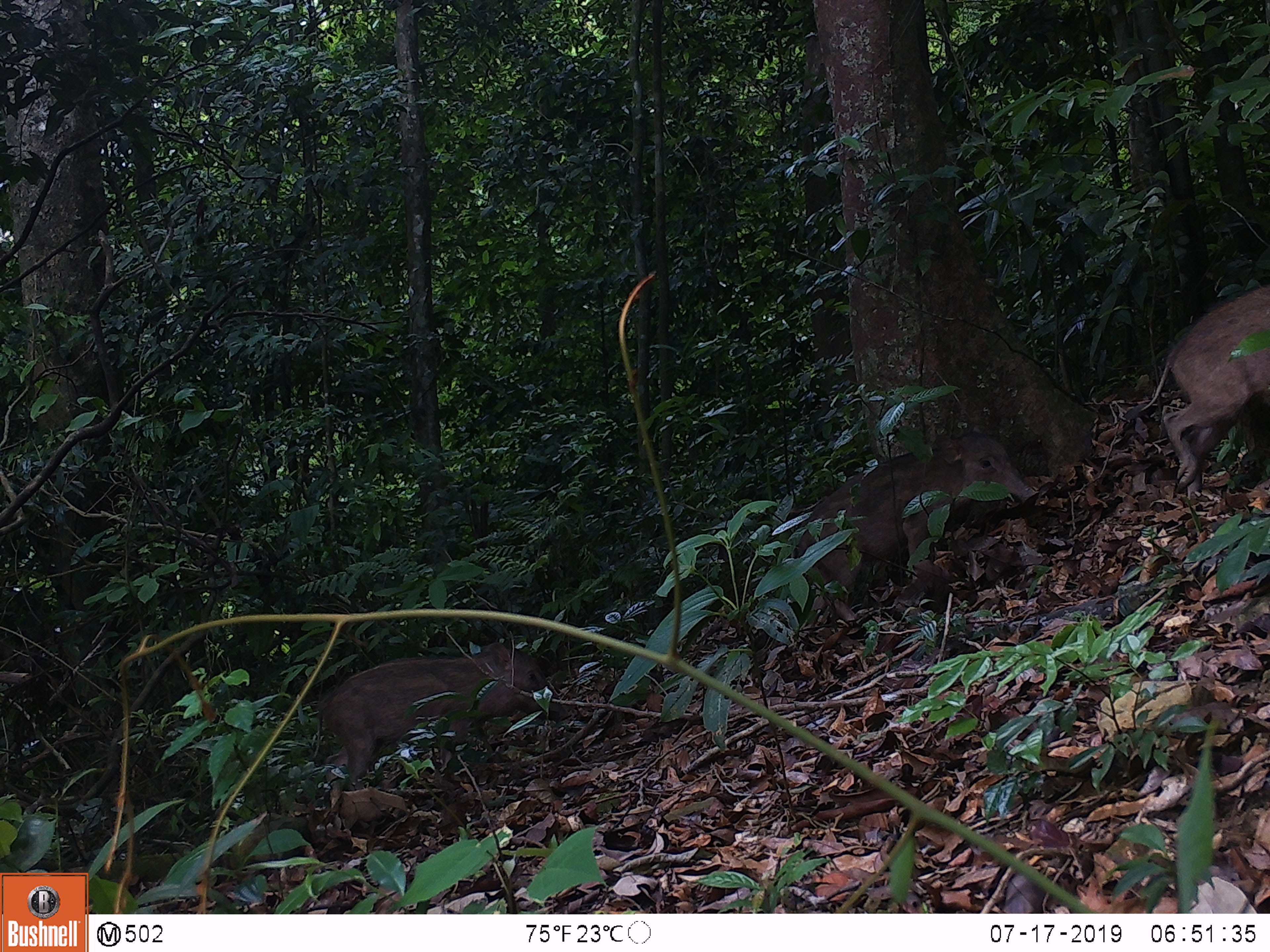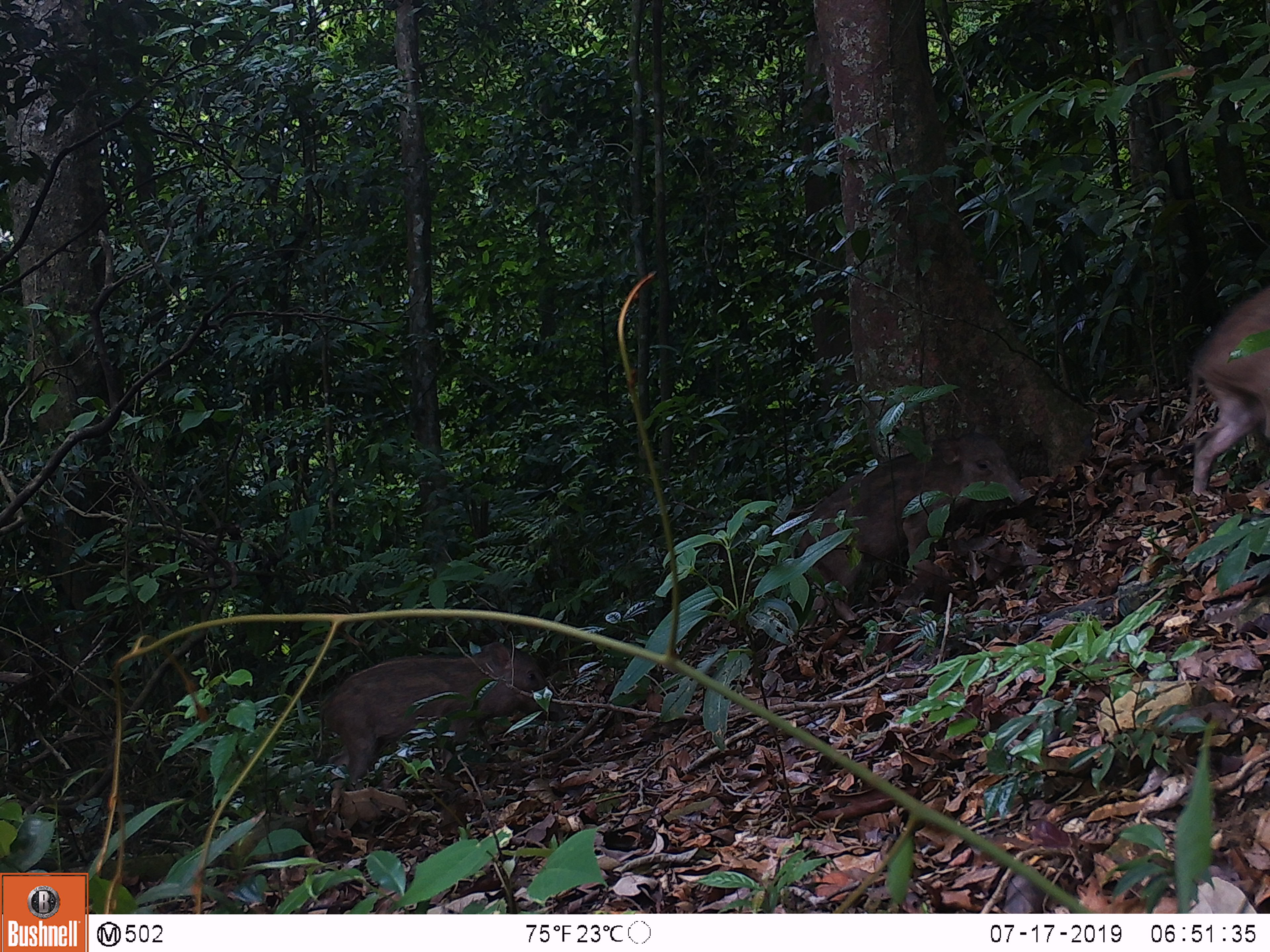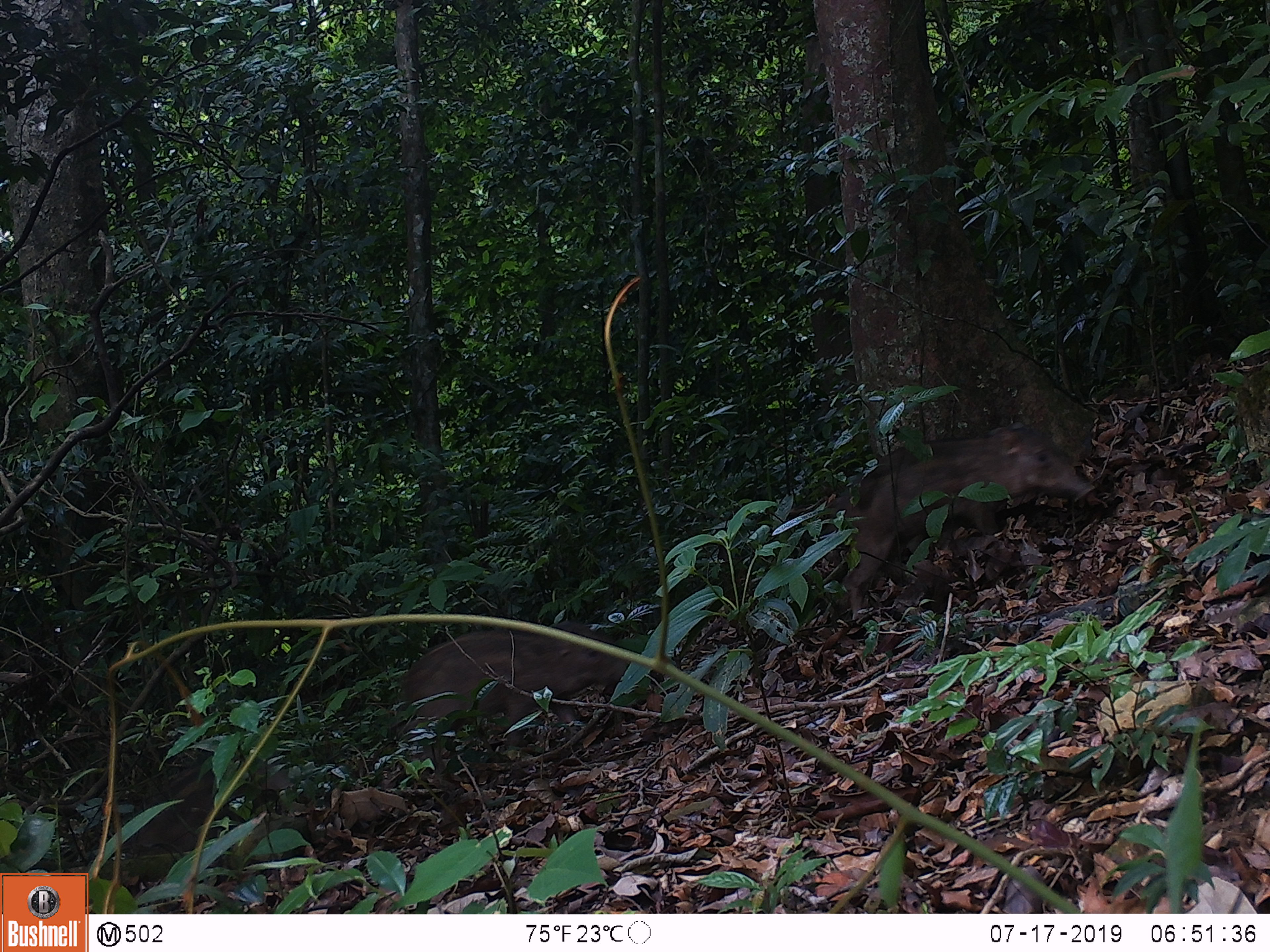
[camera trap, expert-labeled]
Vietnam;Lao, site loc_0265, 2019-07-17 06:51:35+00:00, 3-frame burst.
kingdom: Animalia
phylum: Chordata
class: Mammalia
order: Artiodactyla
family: Suidae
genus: Sus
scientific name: Sus scrofa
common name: eurasian wild pig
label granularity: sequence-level